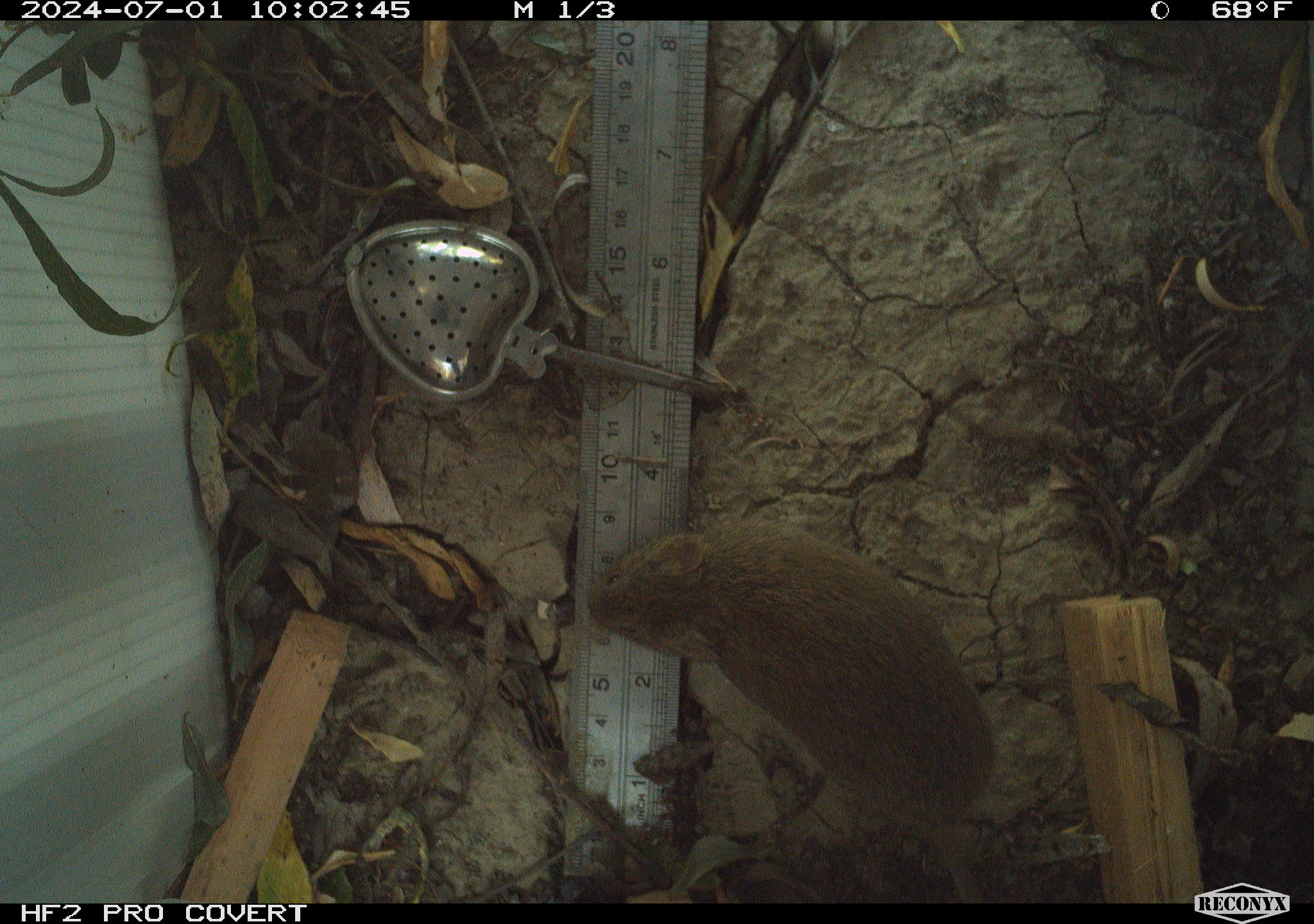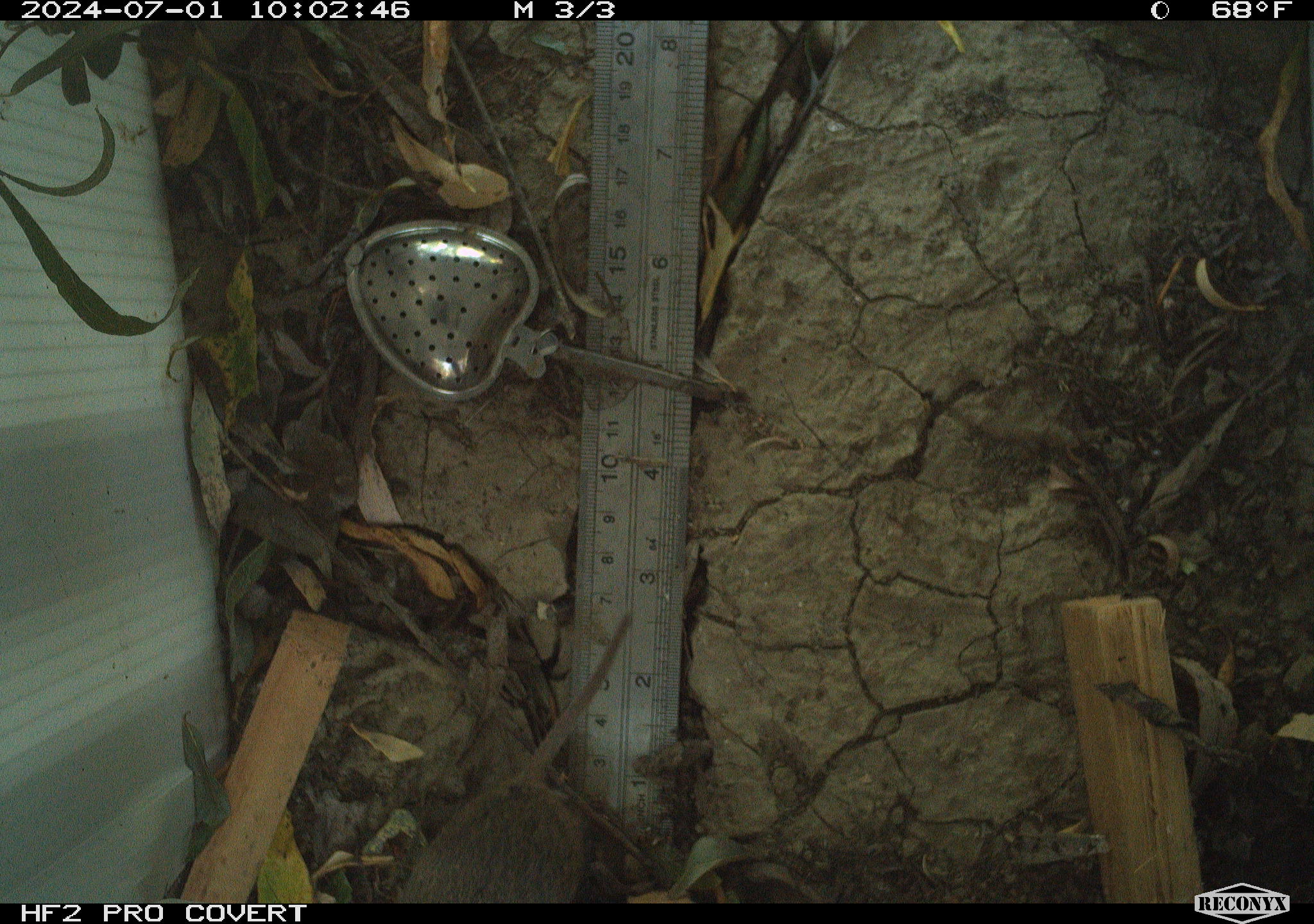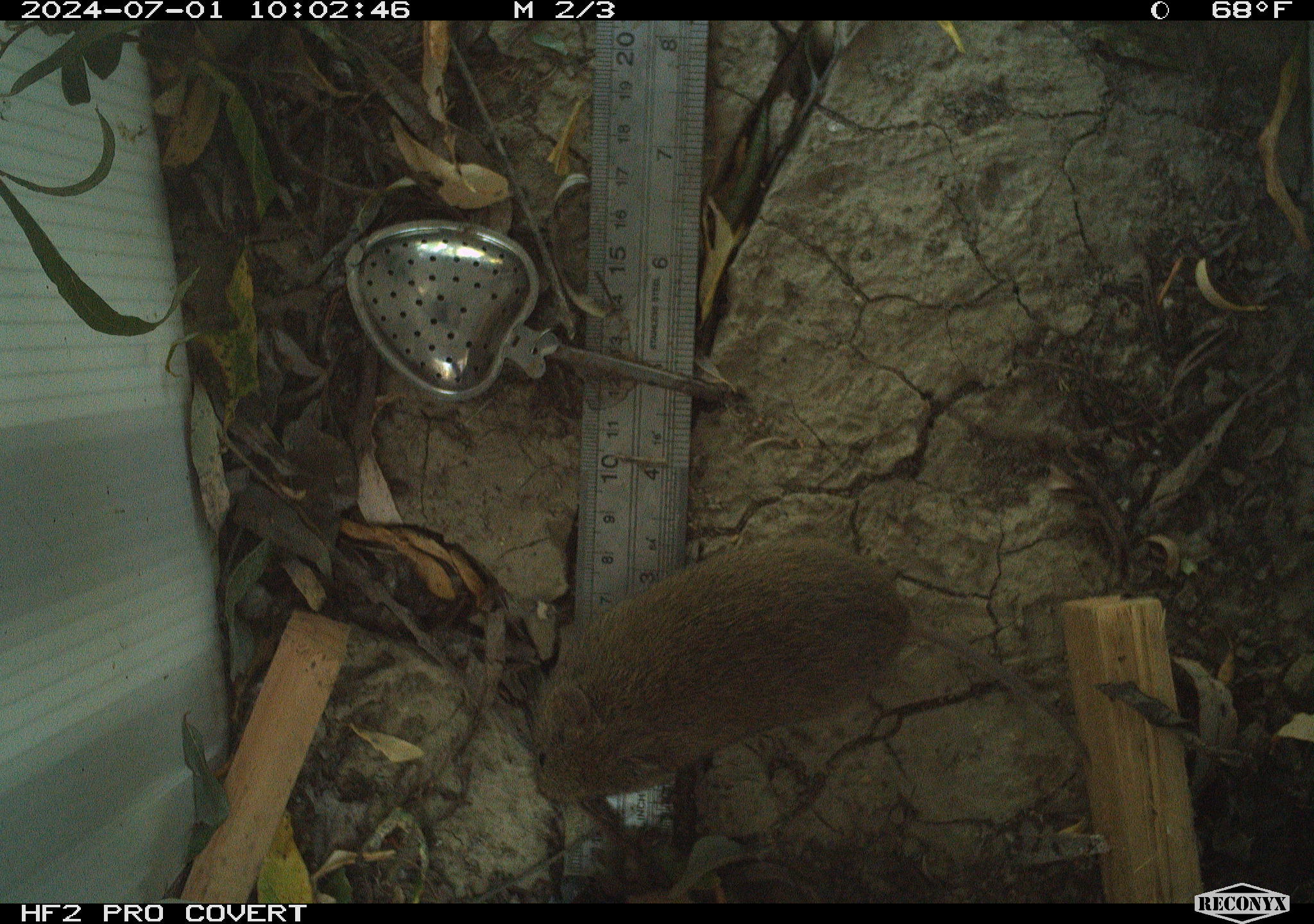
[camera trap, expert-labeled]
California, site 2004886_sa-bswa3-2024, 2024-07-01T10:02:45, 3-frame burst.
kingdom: Animalia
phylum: Chordata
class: Mammalia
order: Rodentia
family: Cricetidae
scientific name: Arvicolinae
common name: voles, lemmings, and muskrats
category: arvicolinae subfamily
Arvicolinae subfamily (voles, lemmings, and muskrats) (Arvicolinae).